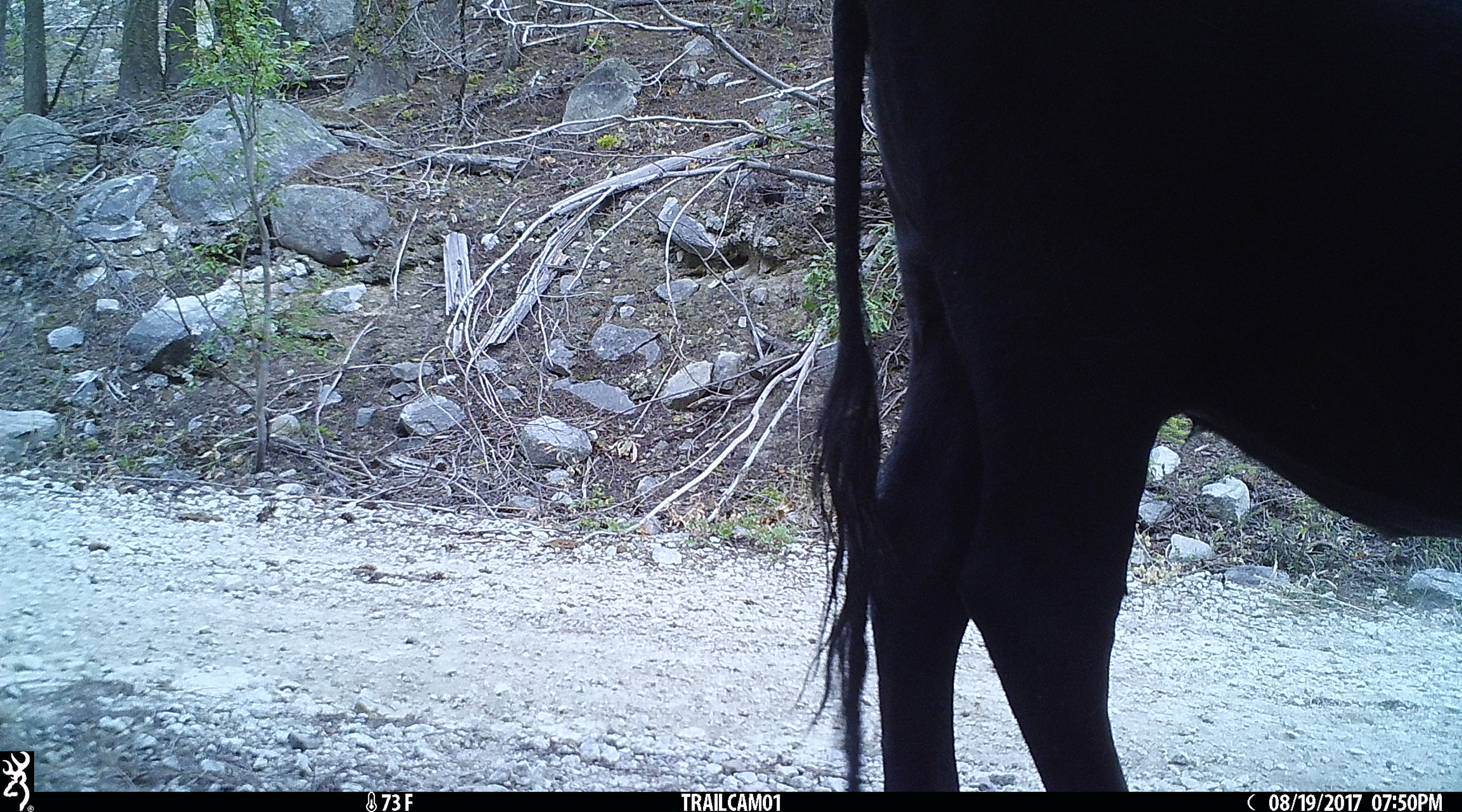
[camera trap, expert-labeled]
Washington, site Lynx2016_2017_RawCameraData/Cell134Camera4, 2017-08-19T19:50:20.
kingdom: Animalia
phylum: Chordata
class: Mammalia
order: Artiodactyla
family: Bovidae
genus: Bos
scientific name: Bos taurus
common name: domestic cattle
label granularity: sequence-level